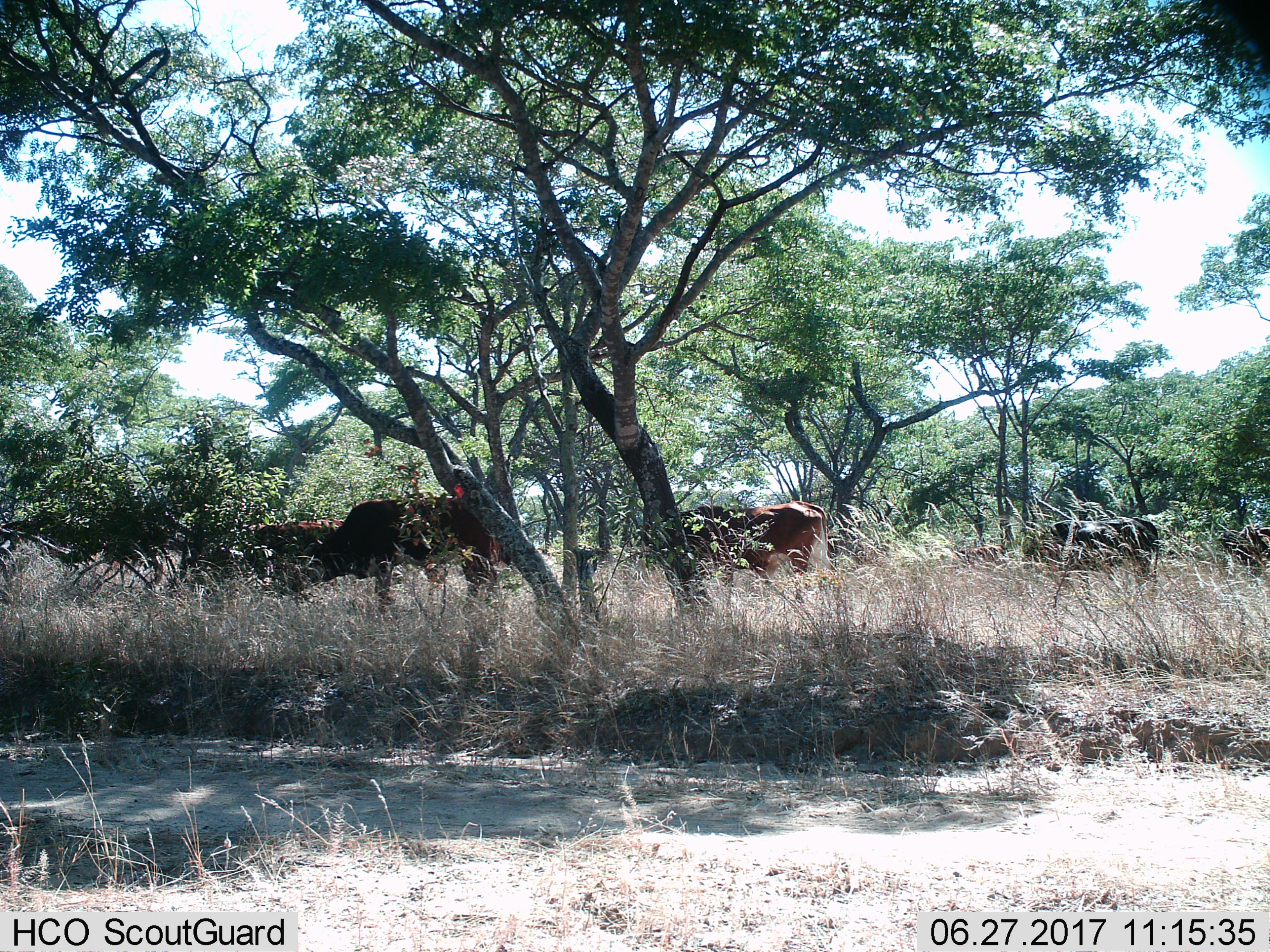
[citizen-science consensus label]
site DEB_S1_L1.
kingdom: Animalia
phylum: Chordata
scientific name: Vertebrata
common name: domestic animal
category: domesticanimal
Domesticanimal (domestic animal) (Vertebrata), count 6. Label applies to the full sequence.